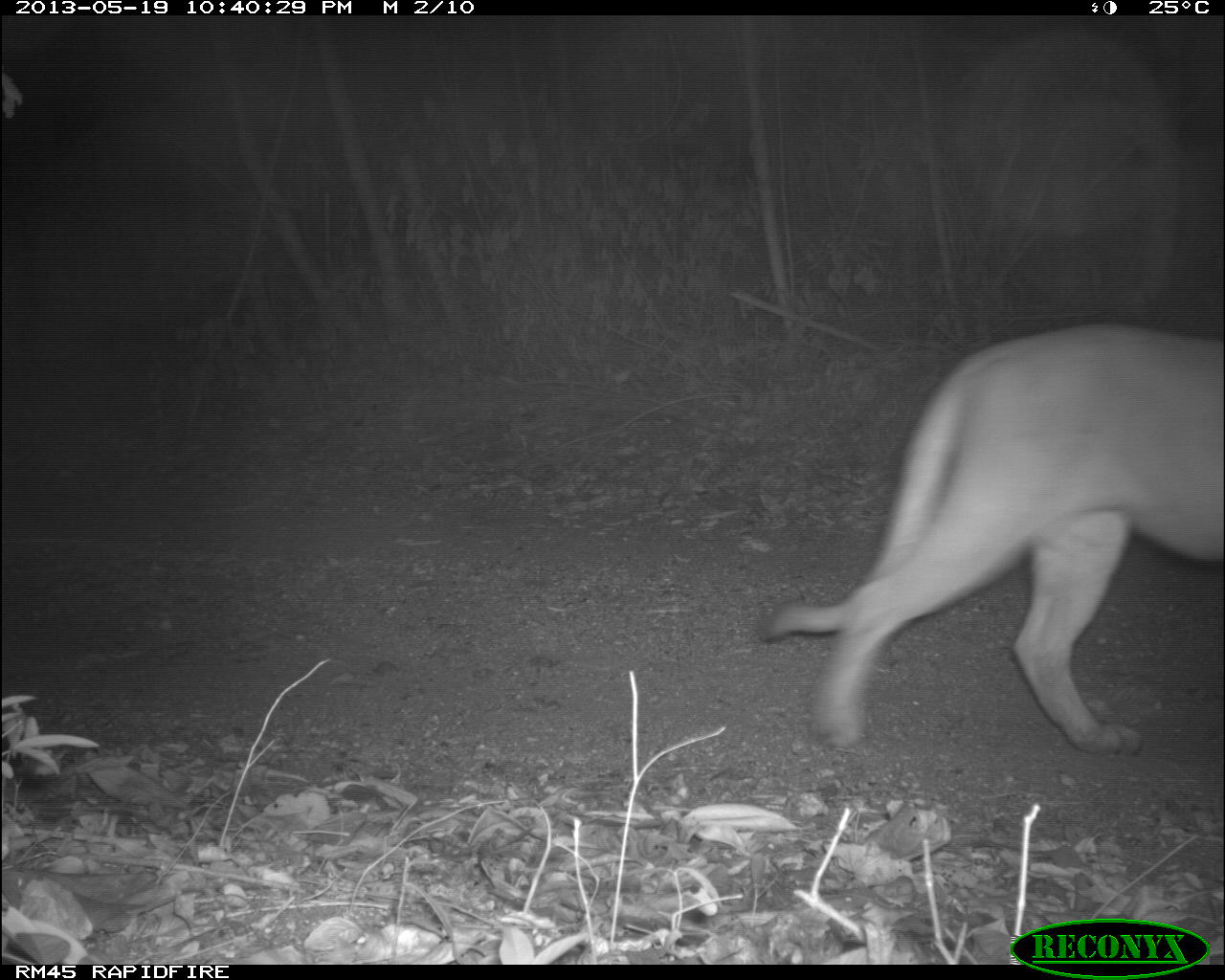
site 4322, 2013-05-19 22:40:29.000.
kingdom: Animalia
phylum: Chordata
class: Mammalia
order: Carnivora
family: Felidae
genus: Puma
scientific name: Puma concolor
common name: mountain lion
Puma concolor (mountain lion), count 1.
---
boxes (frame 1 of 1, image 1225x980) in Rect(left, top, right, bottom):
puma concolor: Rect(753, 320, 1222, 756)